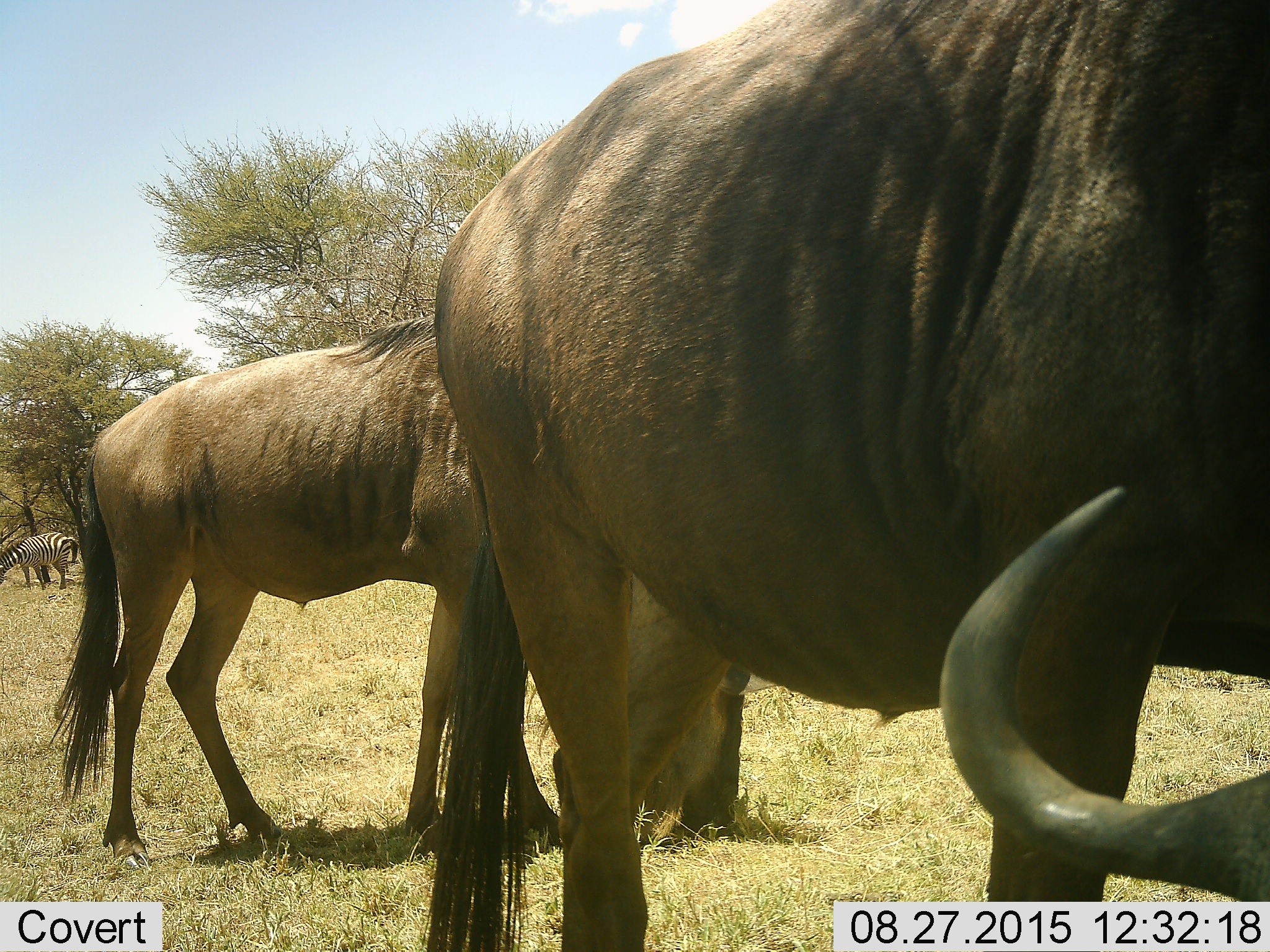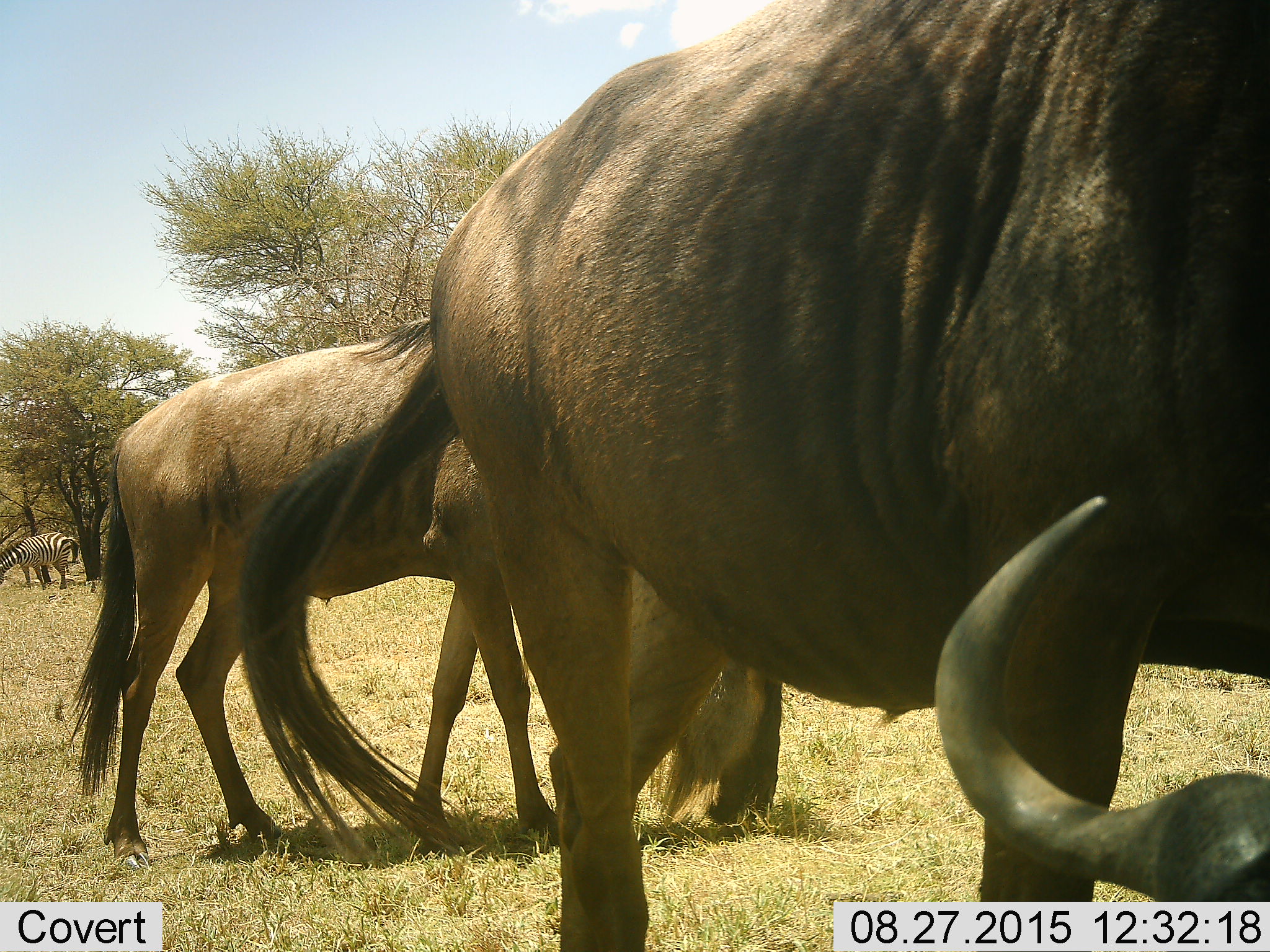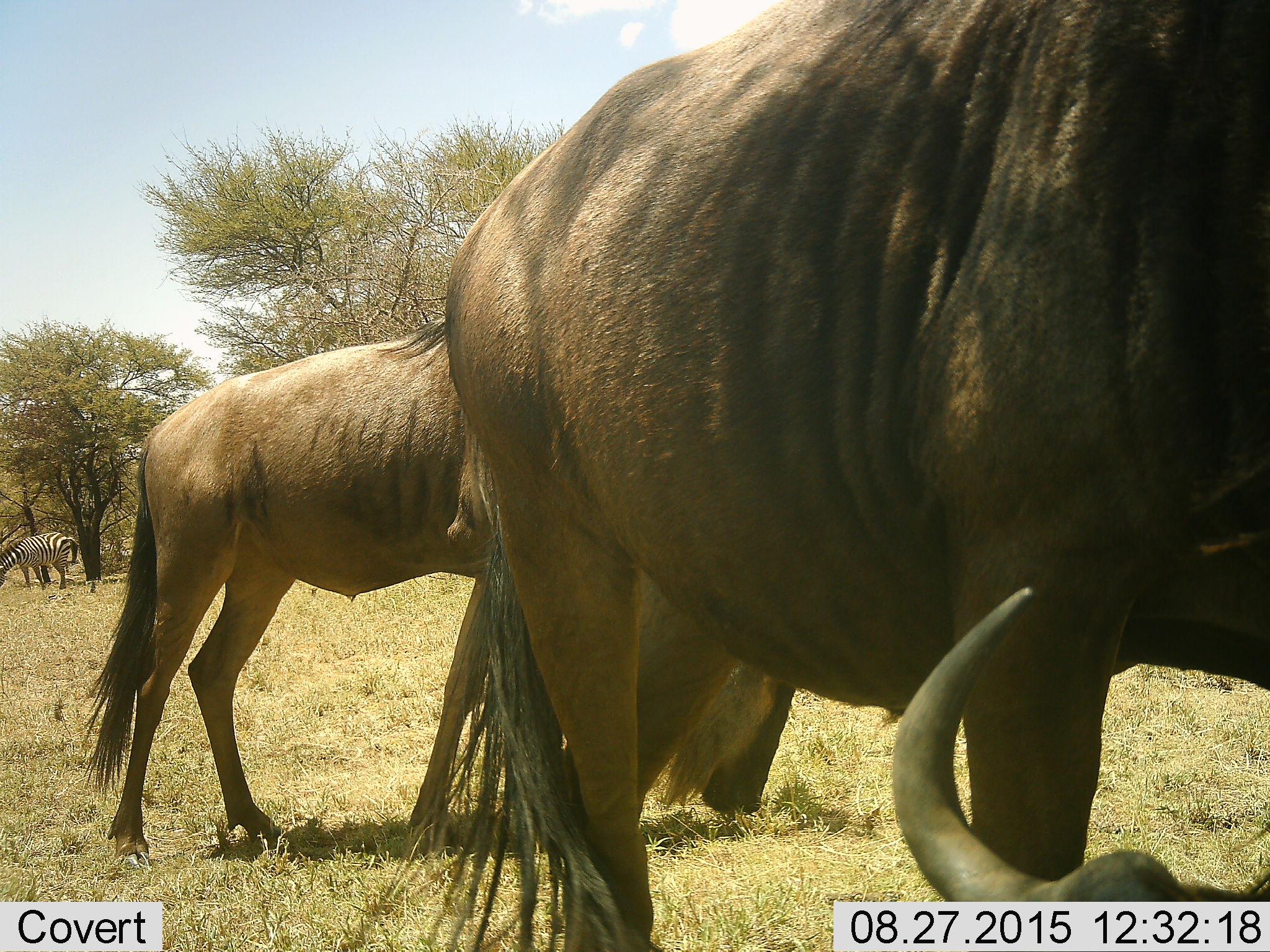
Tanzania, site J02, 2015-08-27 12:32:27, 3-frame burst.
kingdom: Animalia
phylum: Chordata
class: Mammalia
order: Artiodactyla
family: Bovidae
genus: Connochaetes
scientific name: Connochaetes taurinus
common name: blue wildebeest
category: wildebeest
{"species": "wildebeest (blue wildebeest) (Connochaetes taurinus)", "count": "2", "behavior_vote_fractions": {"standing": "50%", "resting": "0%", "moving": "0%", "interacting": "0%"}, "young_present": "0%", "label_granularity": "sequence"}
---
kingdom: Animalia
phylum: Chordata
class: Mammalia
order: Perissodactyla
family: Equidae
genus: Equus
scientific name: Equus quagga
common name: plains zebra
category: zebra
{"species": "zebra (plains zebra) (Equus quagga)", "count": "1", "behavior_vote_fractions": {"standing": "25%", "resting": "0%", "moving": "0%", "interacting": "0%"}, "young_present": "0%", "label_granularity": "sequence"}